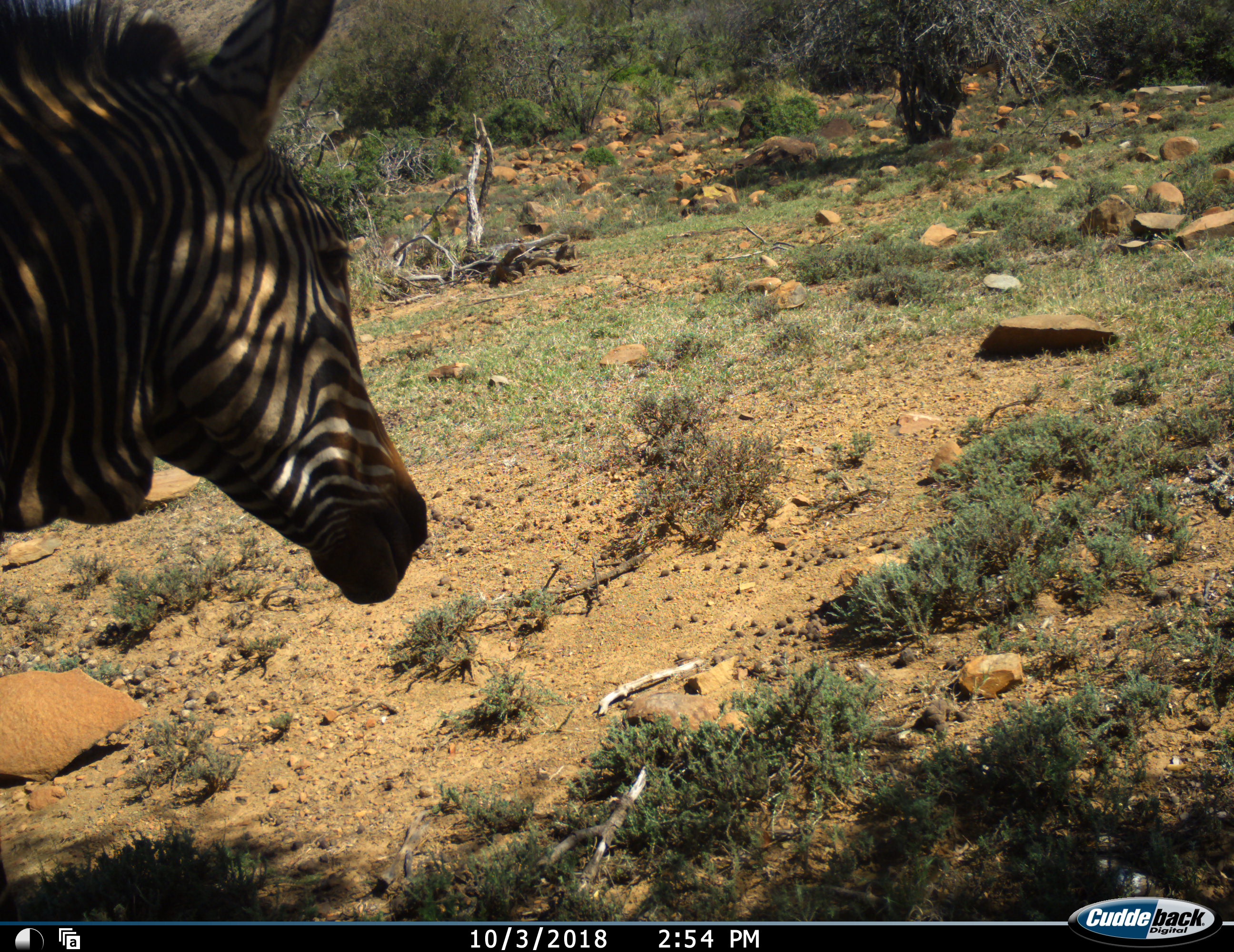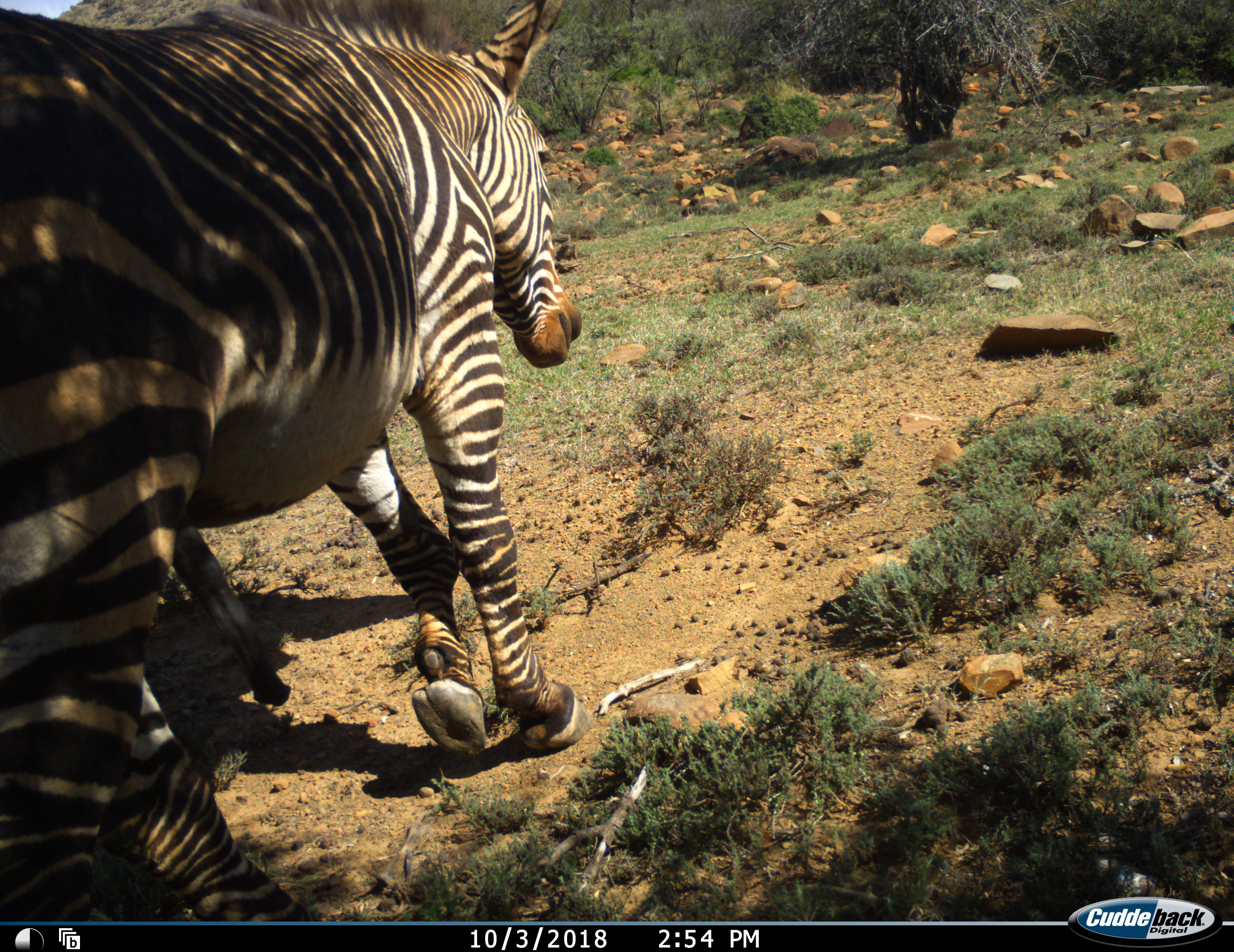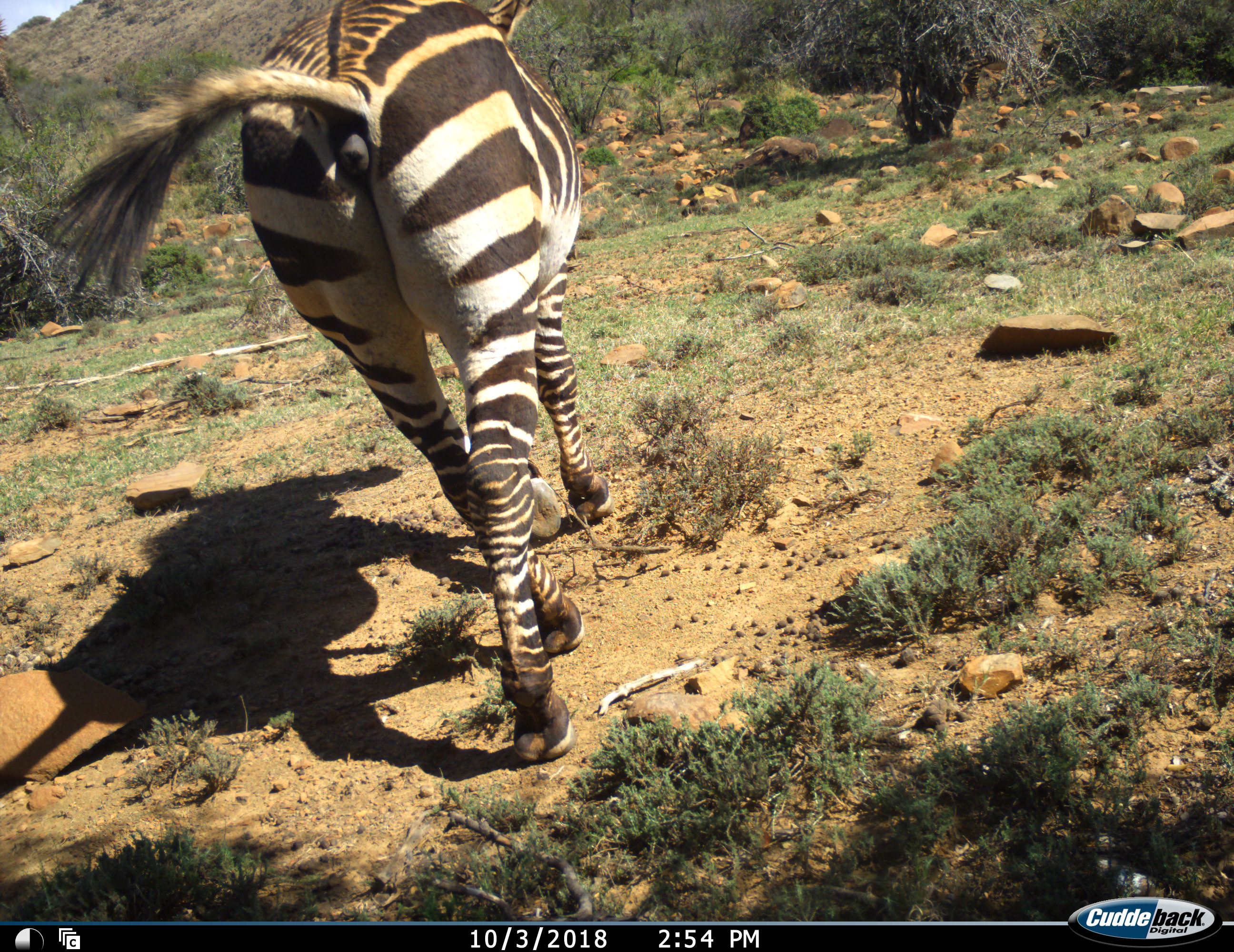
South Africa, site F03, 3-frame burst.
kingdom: Animalia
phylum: Chordata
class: Mammalia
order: Perissodactyla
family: Equidae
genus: Equus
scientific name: Equus zebra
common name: mountain zebra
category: zebramountain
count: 1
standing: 10%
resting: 0%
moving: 80%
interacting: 0%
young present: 0%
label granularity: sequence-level